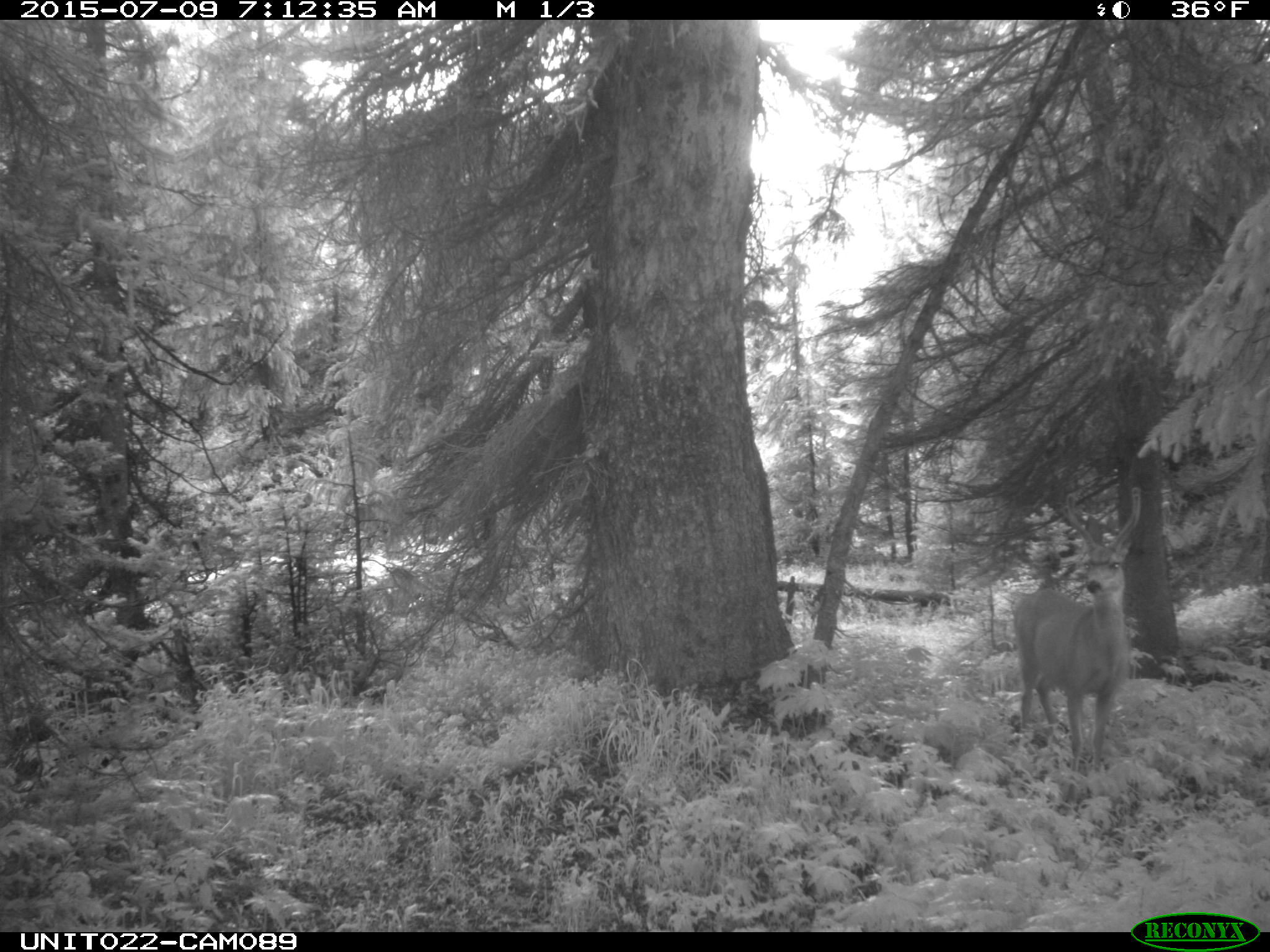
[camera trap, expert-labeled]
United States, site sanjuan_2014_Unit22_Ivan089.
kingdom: Animalia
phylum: Chordata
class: Mammalia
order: Artiodactyla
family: Cervidae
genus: Odocoileus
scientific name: Odocoileus hemionus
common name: mule deer